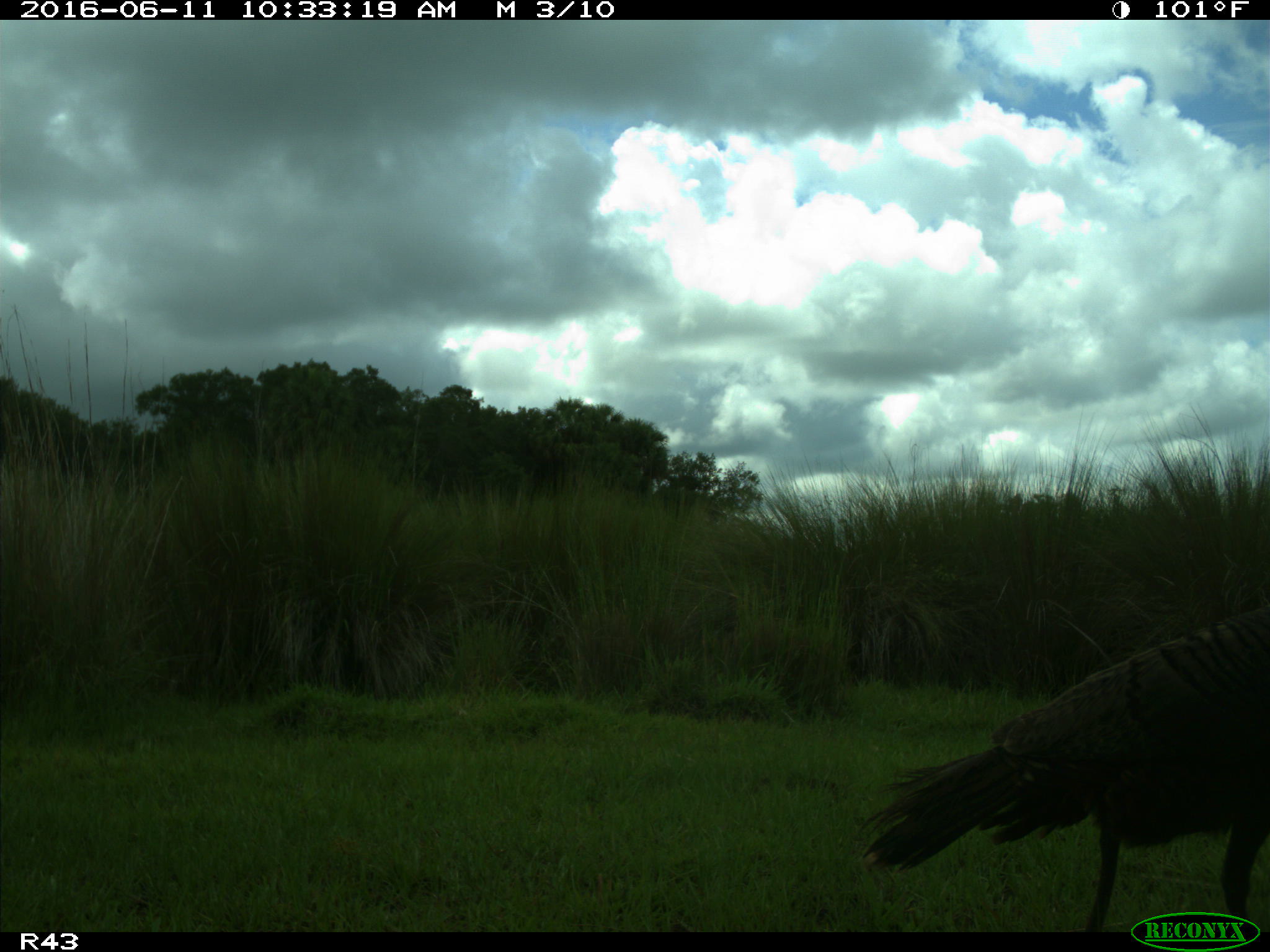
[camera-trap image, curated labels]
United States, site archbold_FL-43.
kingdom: Animalia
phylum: Chordata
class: Aves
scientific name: Aves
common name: birds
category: unidentified bird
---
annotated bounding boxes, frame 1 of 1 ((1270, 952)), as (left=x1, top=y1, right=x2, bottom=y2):
animal: (left=855, top=609, right=1270, bottom=932)